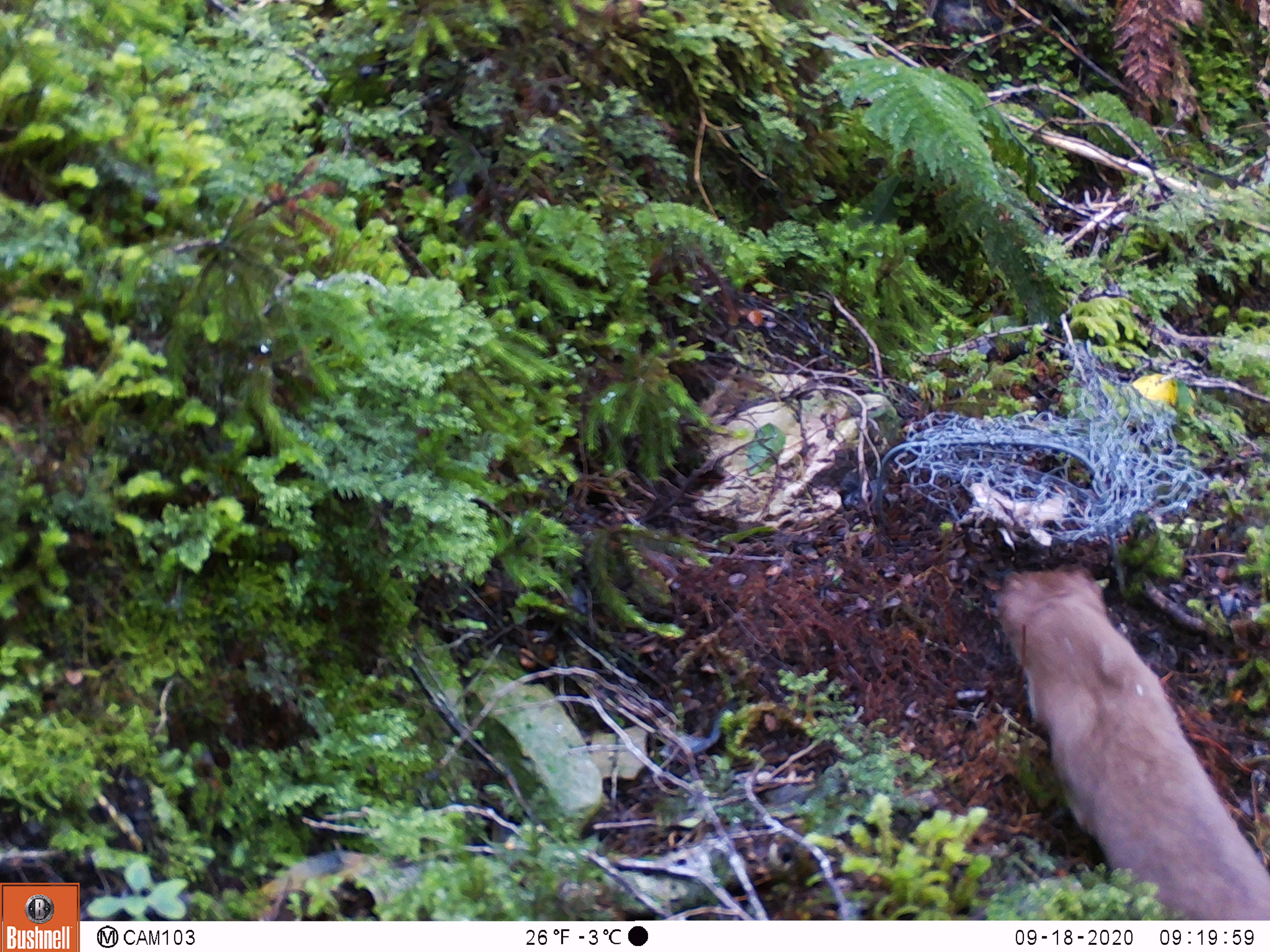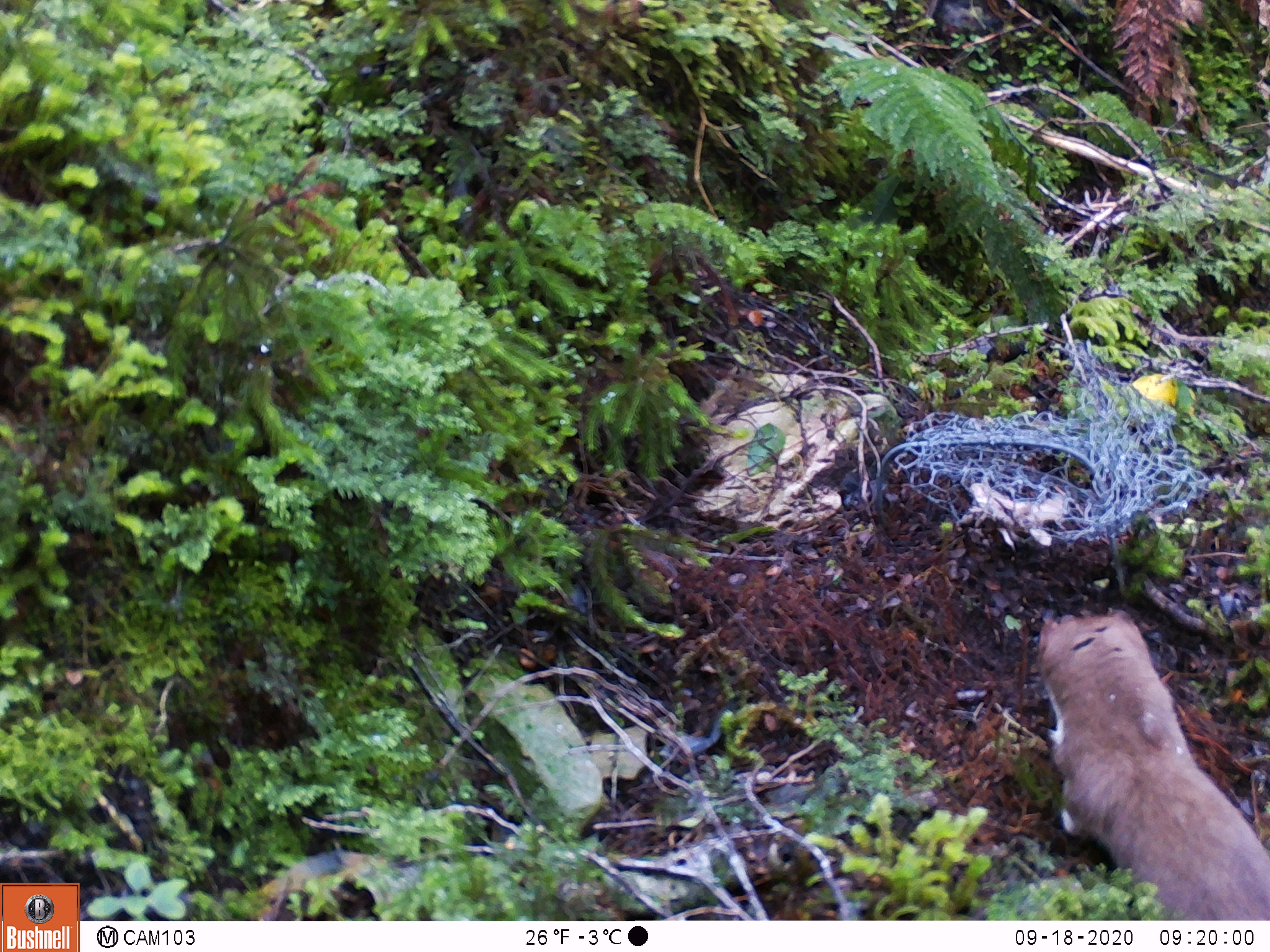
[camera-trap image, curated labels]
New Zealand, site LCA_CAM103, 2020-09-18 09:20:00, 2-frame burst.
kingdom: Animalia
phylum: Chordata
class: Mammalia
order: Carnivora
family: Mustelidae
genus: Mustela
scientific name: Mustela erminea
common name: stoat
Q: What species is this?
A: Stoat (Mustela erminea).